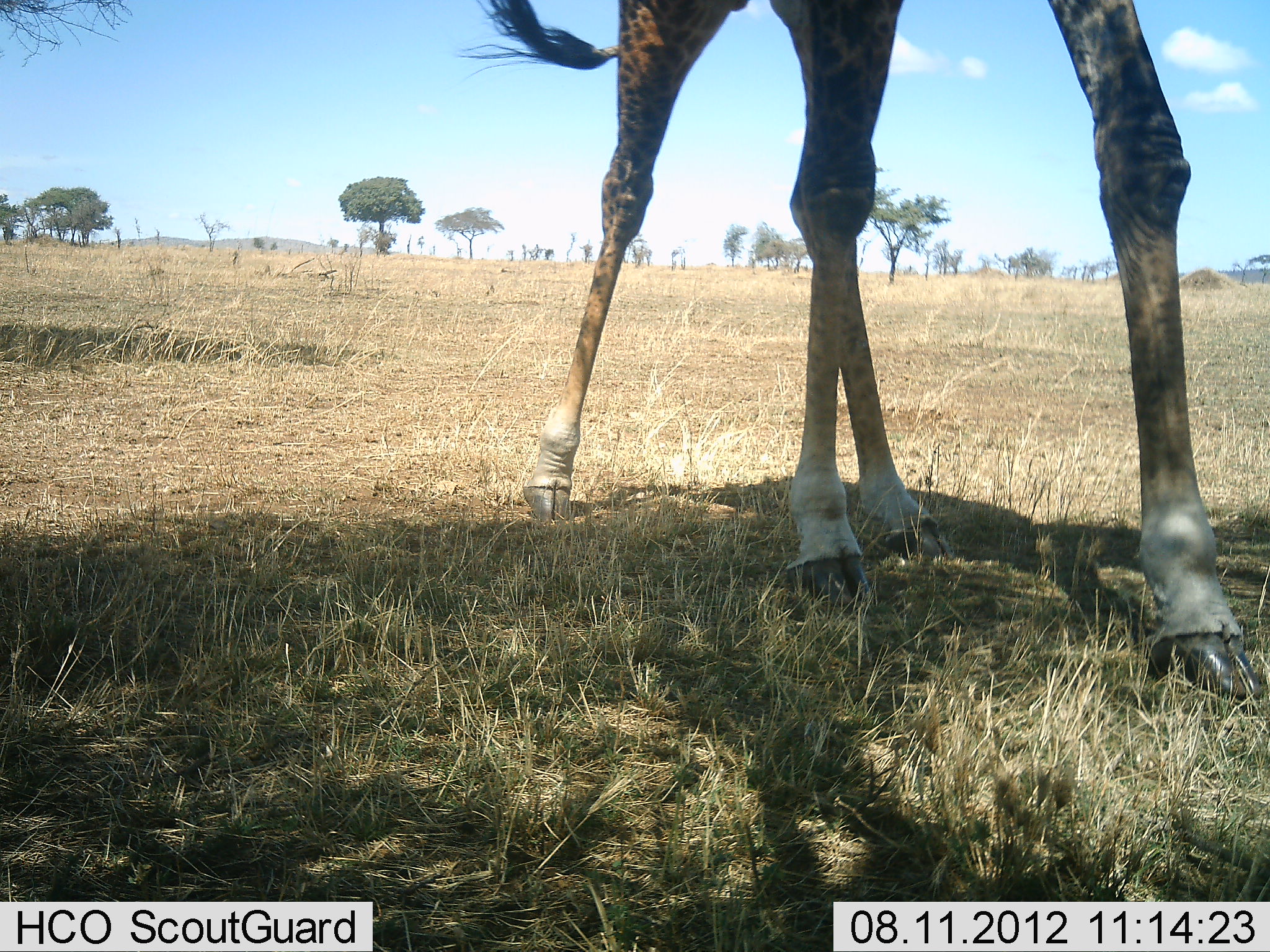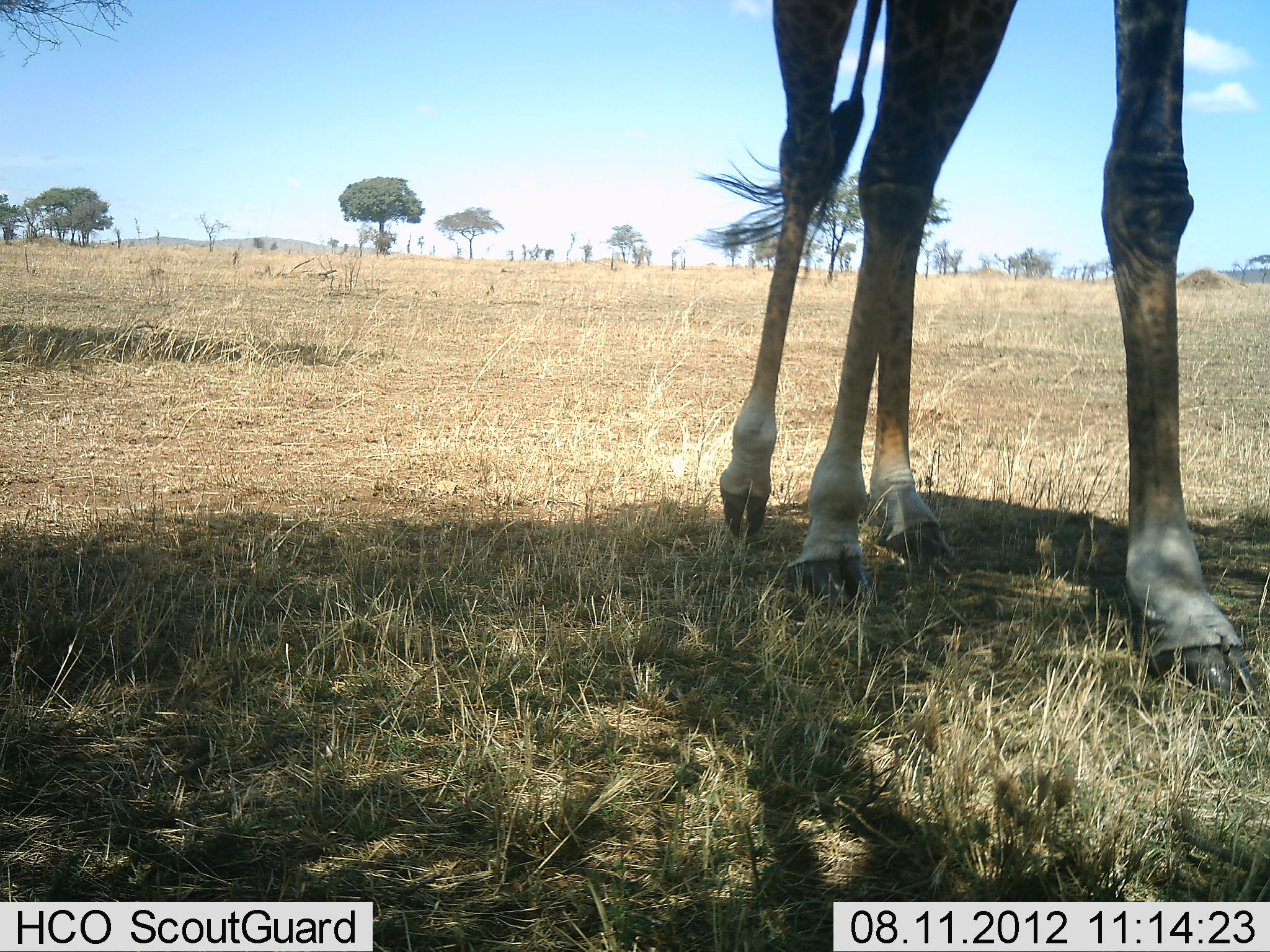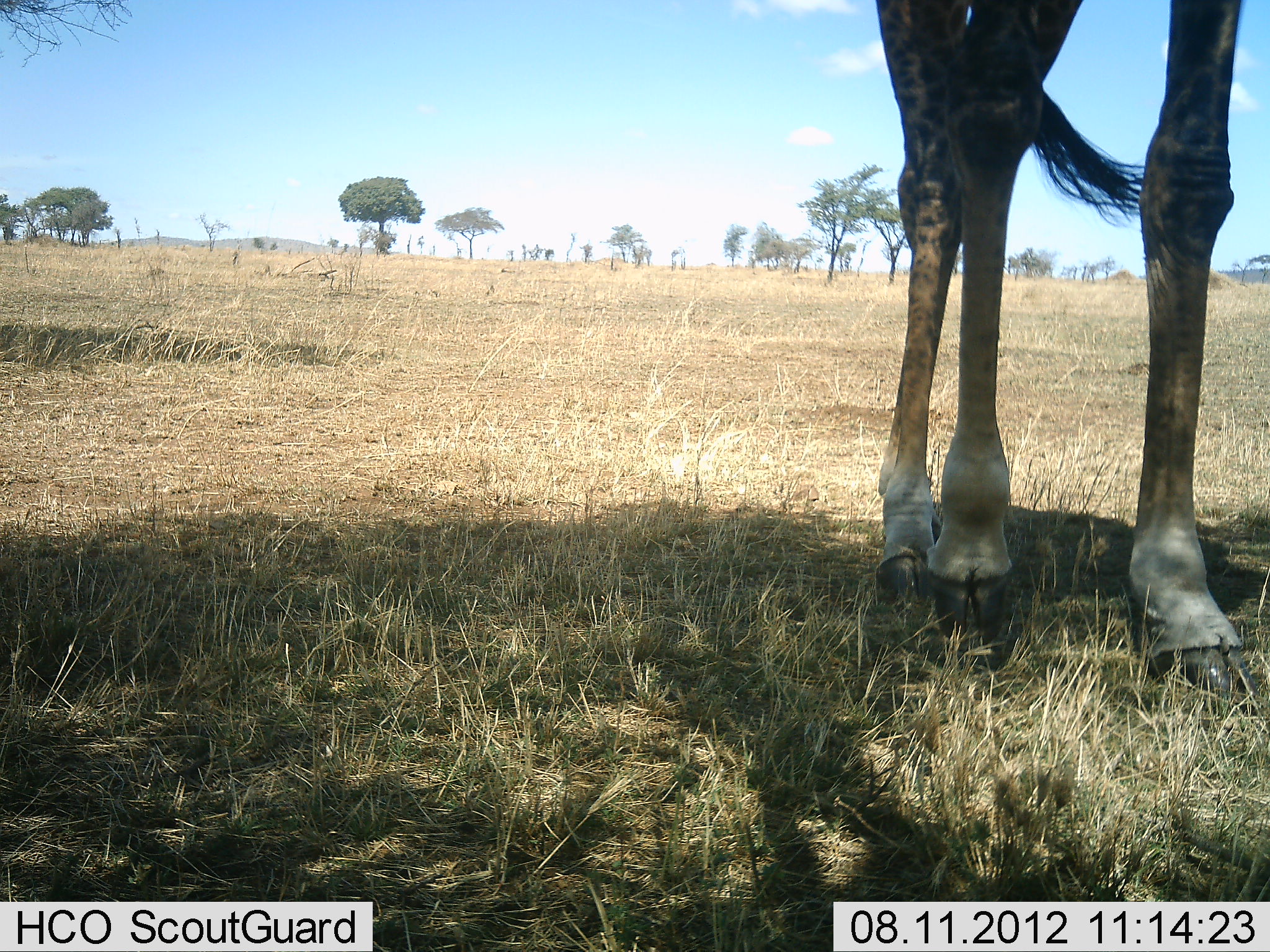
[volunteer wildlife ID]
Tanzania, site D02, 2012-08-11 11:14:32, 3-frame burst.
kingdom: Animalia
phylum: Chordata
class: Mammalia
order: Artiodactyla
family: Giraffidae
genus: Giraffa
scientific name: Giraffa camelopardalis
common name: giraffe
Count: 1.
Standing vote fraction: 40%.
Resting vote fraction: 0%.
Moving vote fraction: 70%.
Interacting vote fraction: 0%.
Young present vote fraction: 0%.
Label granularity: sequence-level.